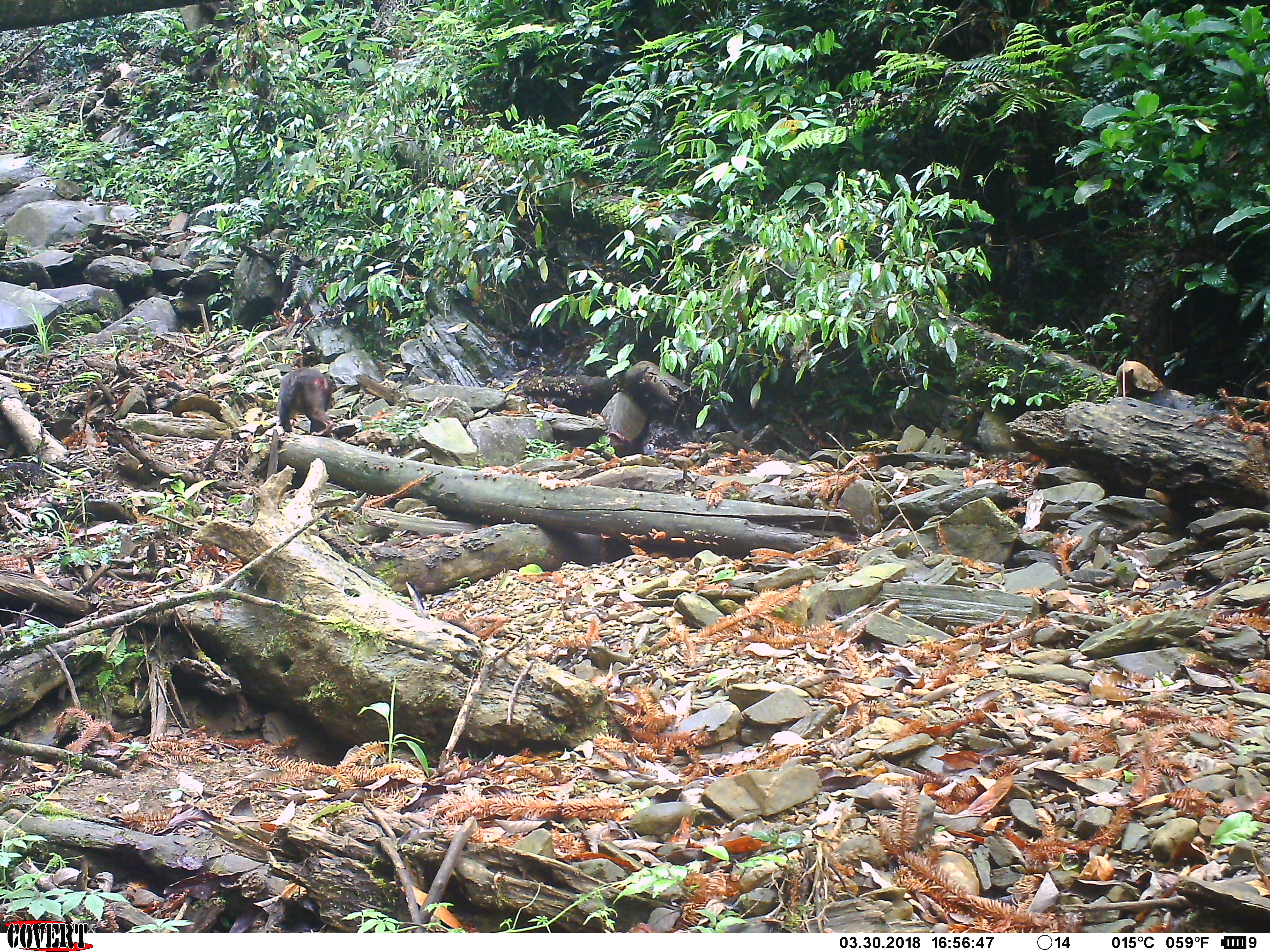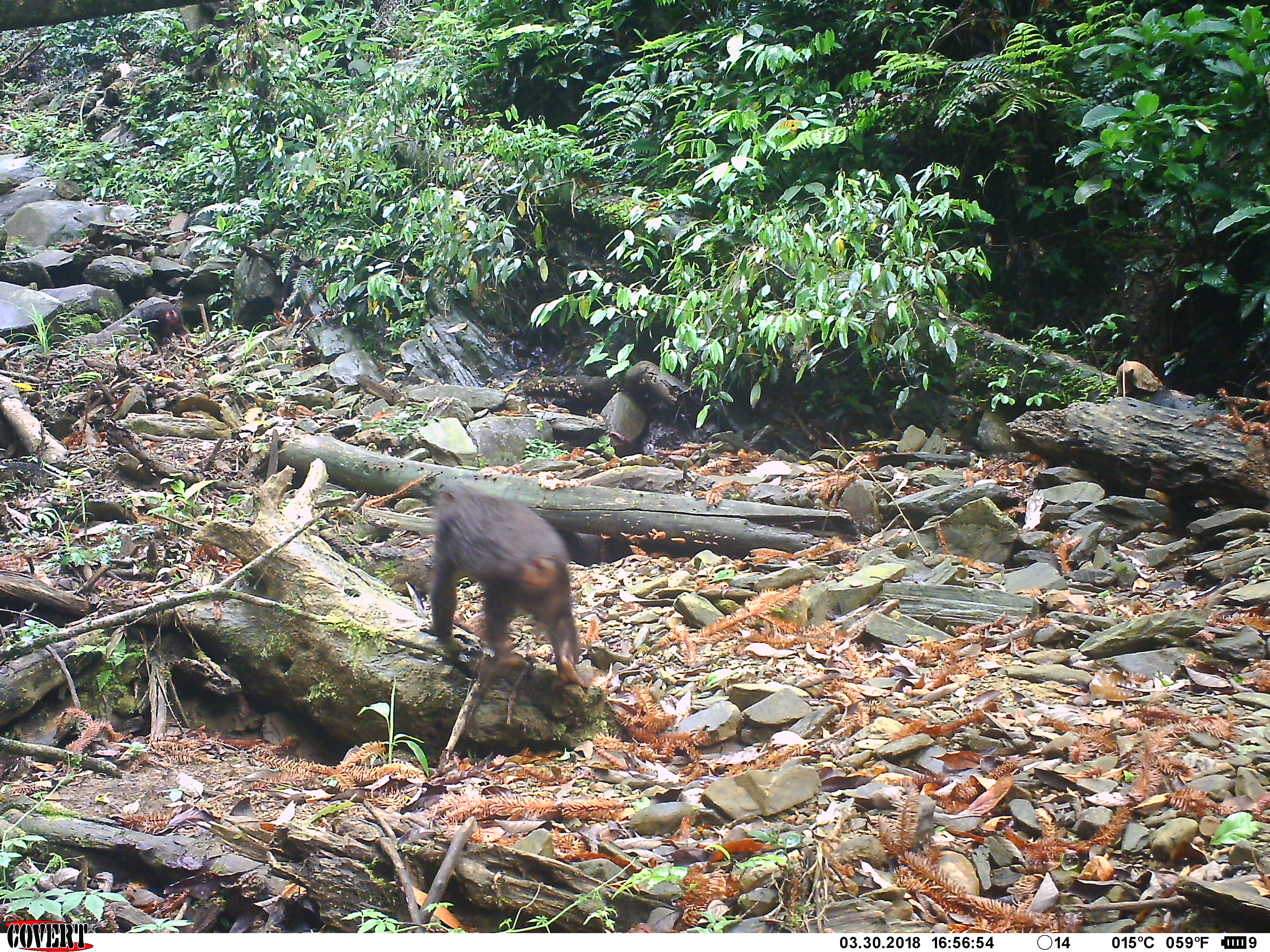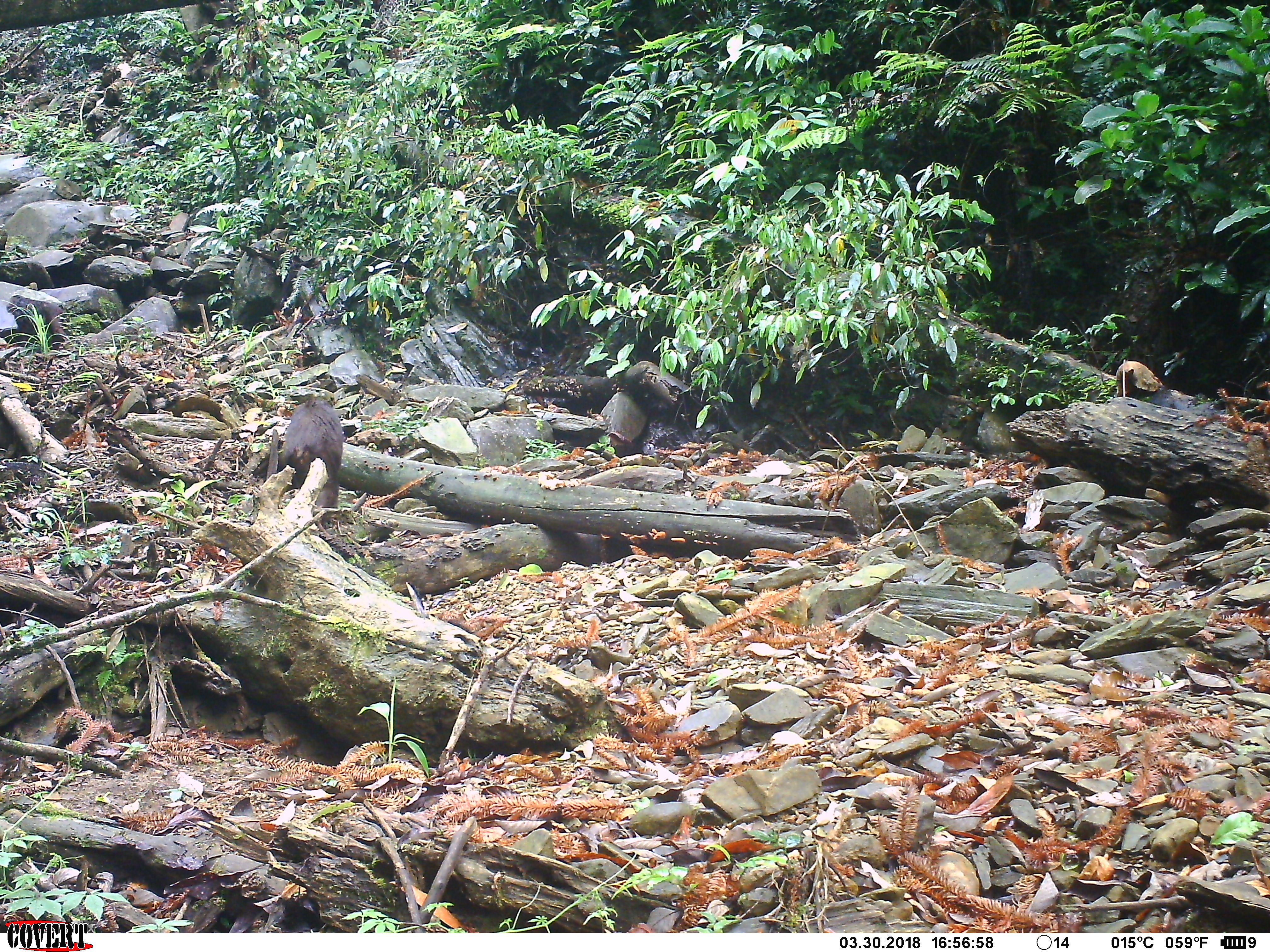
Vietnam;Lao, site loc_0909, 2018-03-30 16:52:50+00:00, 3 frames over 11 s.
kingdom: Animalia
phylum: Chordata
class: Mammalia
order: Primates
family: Cercopithecidae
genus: Macaca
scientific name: Macaca arctoides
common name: stump-tailed macaque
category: stump tailed macaque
Stump tailed macaque (stump-tailed macaque) (Macaca arctoides). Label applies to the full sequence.